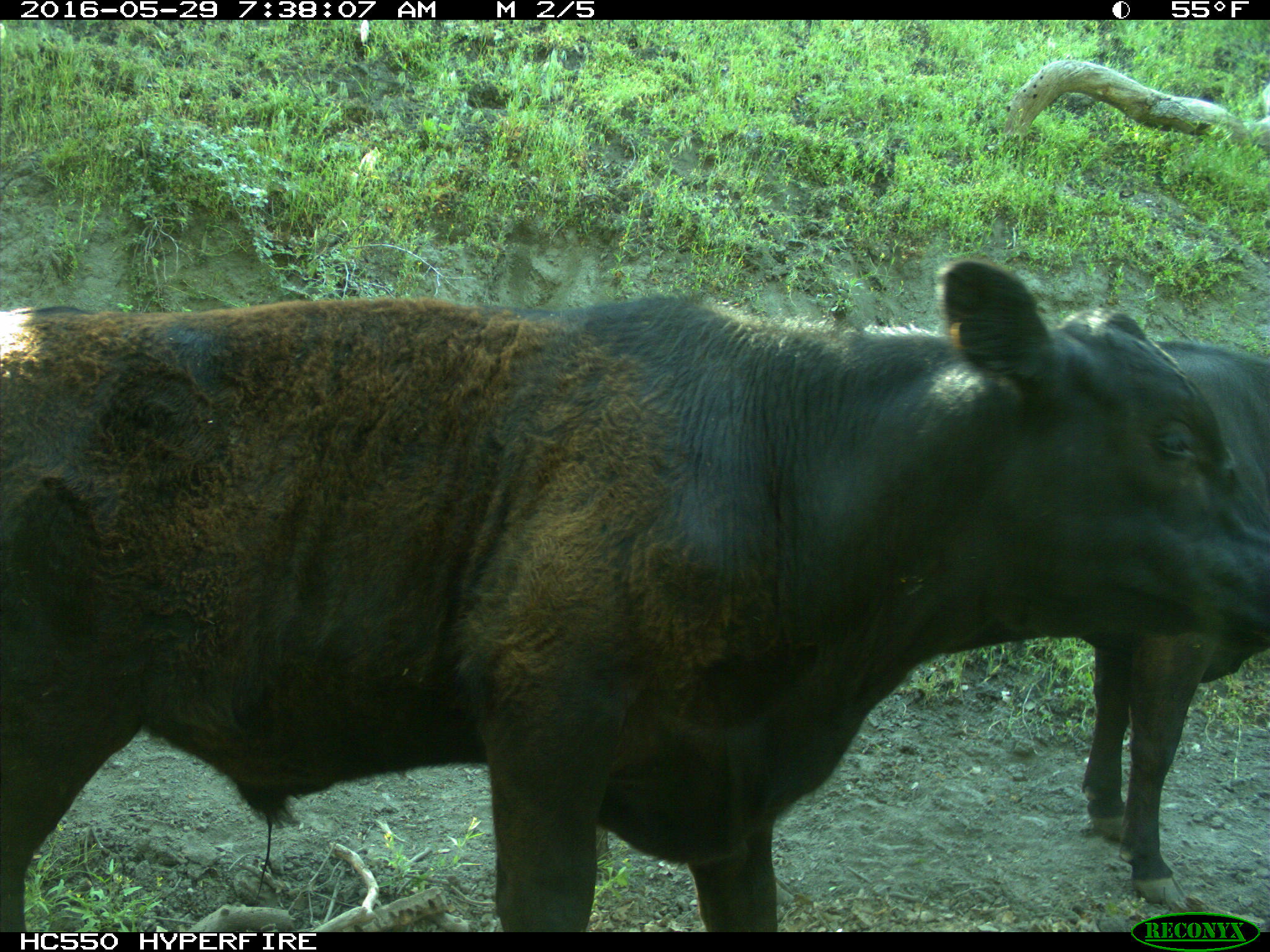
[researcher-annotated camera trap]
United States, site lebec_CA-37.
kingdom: Animalia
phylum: Chordata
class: Mammalia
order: Artiodactyla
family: Bovidae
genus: Bos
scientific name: Bos taurus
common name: domestic cow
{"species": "Bos taurus (domestic cow)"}